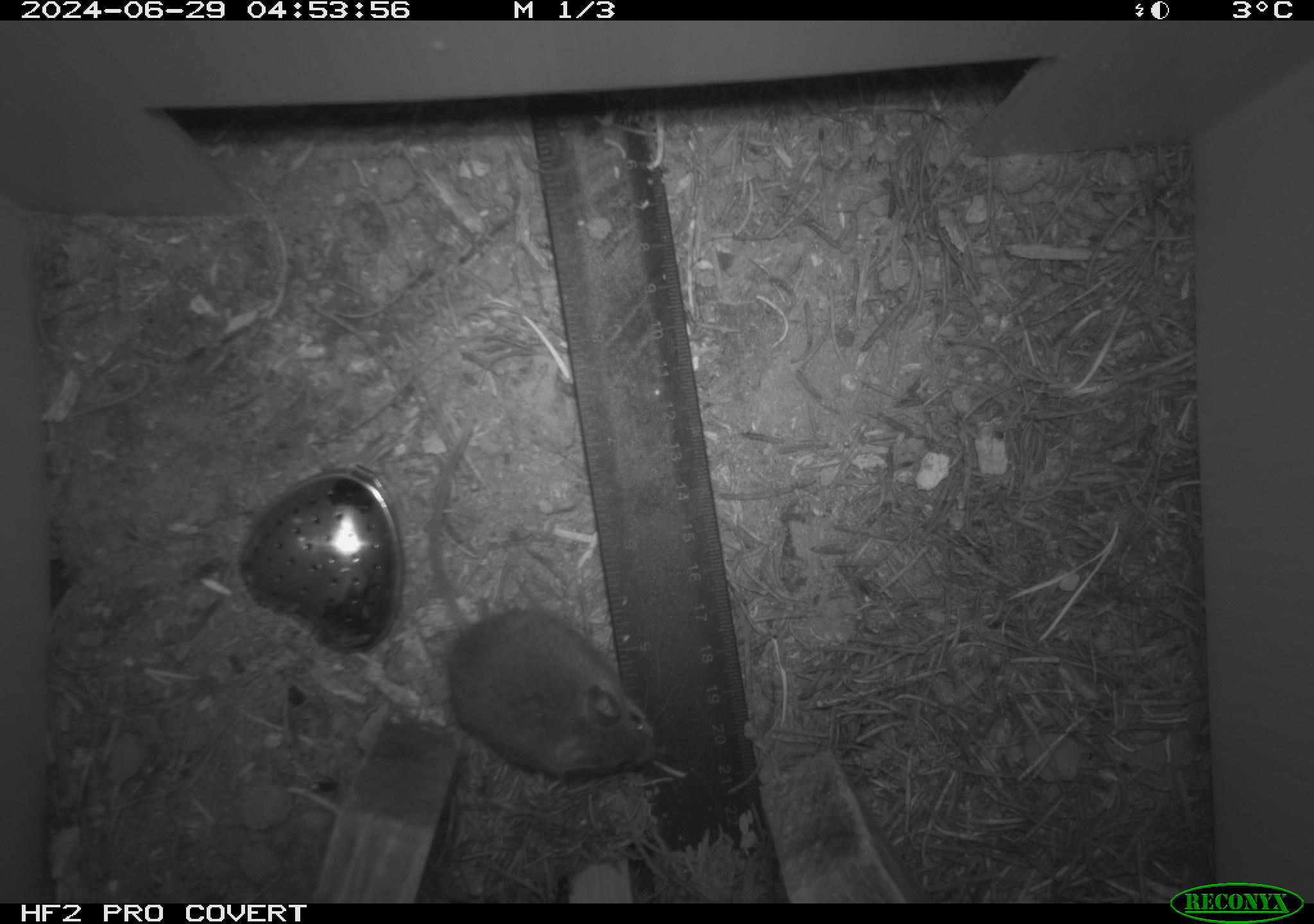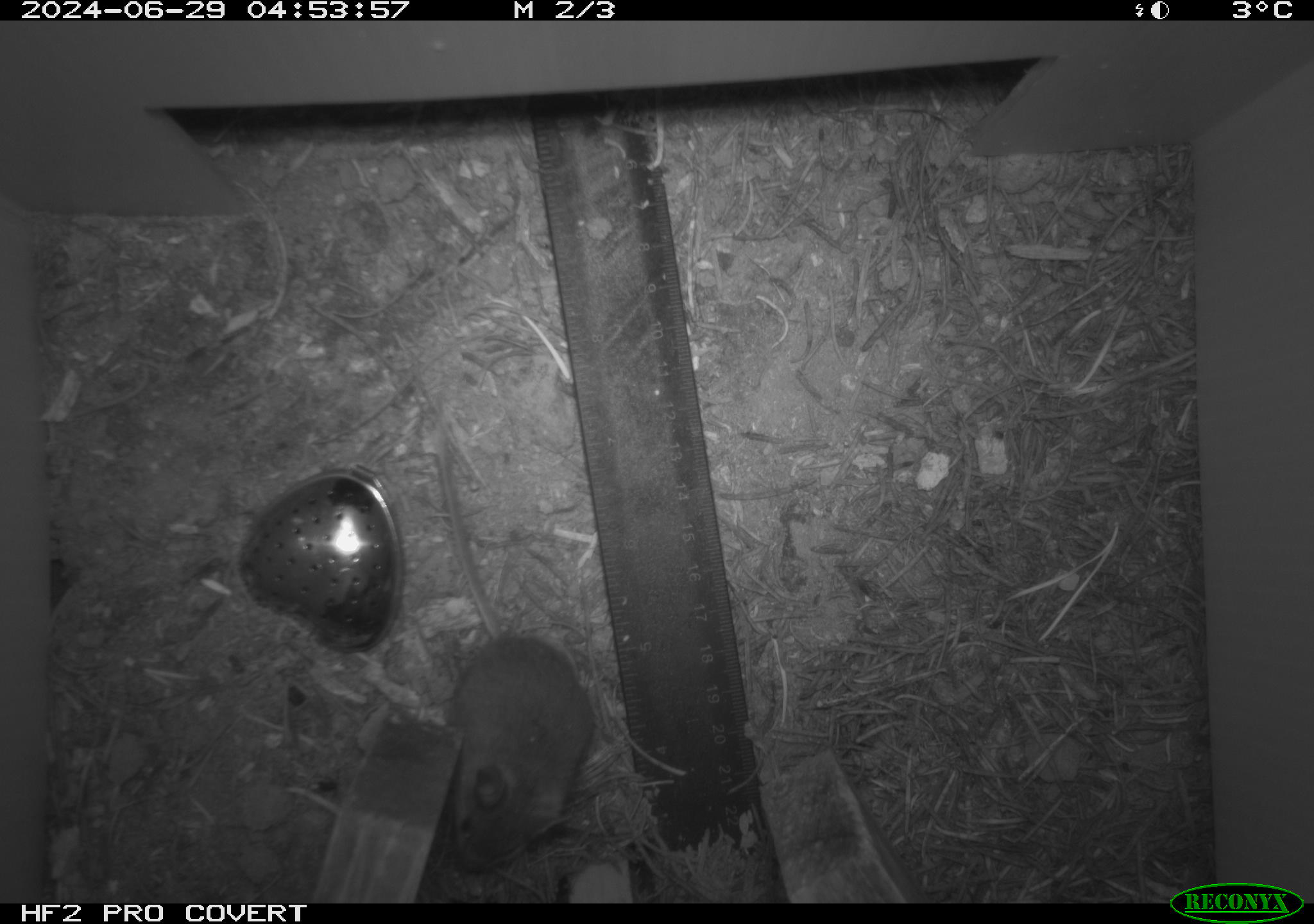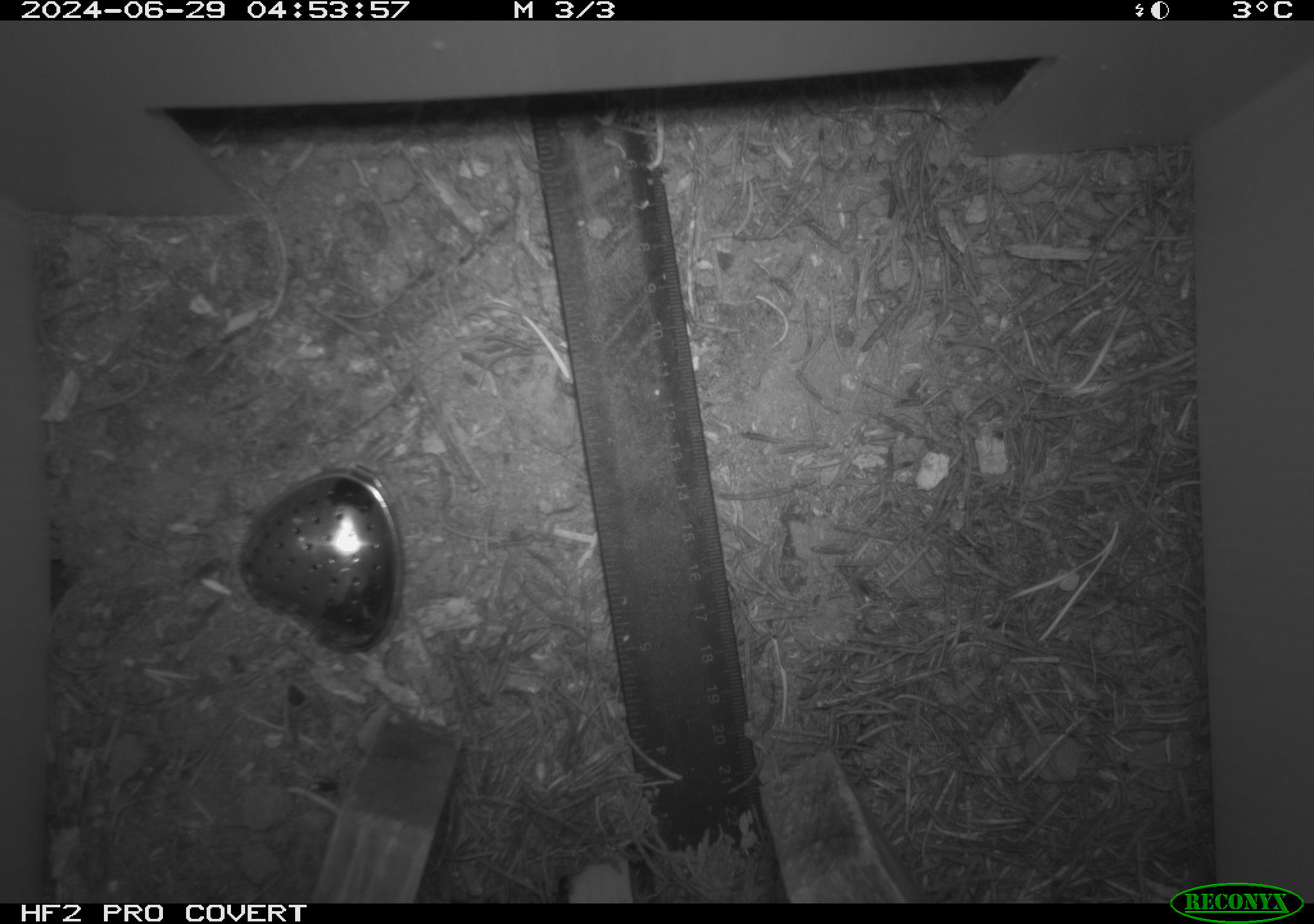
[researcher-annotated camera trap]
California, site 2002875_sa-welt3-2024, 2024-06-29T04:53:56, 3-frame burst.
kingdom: Animalia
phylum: Chordata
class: Mammalia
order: Rodentia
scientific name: Rodentia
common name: mouse species